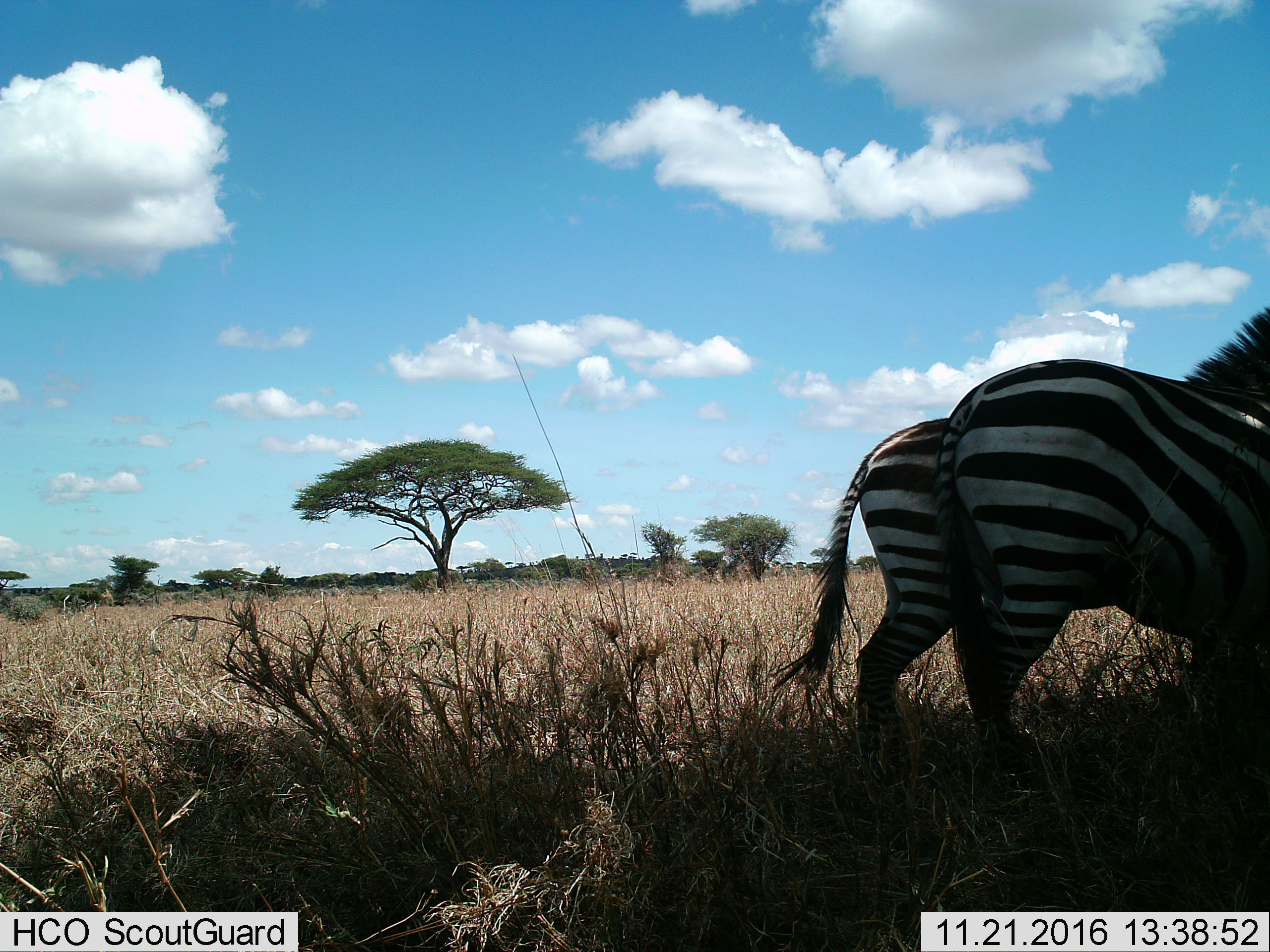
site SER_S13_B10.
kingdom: Animalia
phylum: Chordata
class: Mammalia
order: Perissodactyla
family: Equidae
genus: Equus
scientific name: Equus quagga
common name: plains zebra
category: zebraplains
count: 2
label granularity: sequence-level